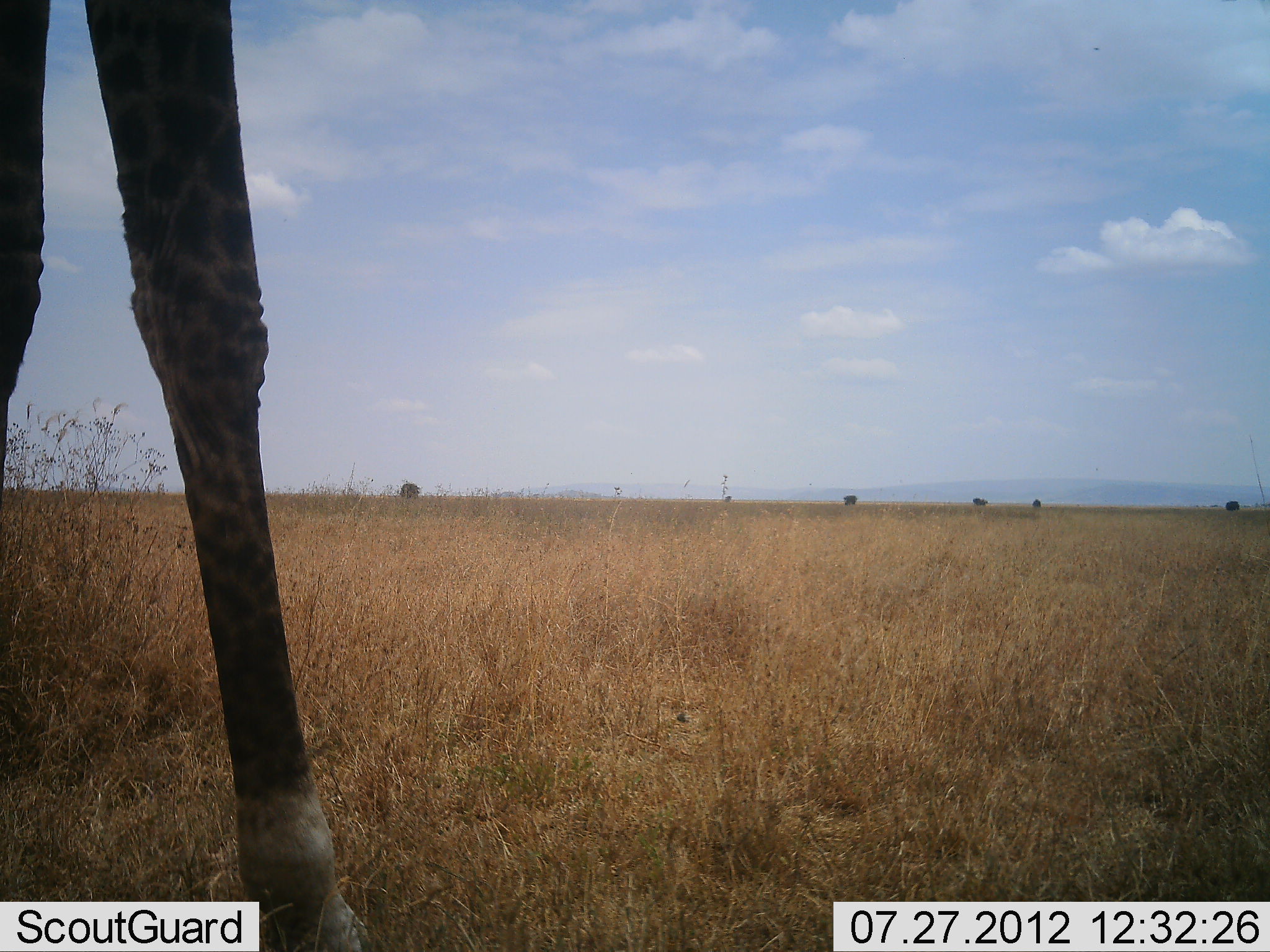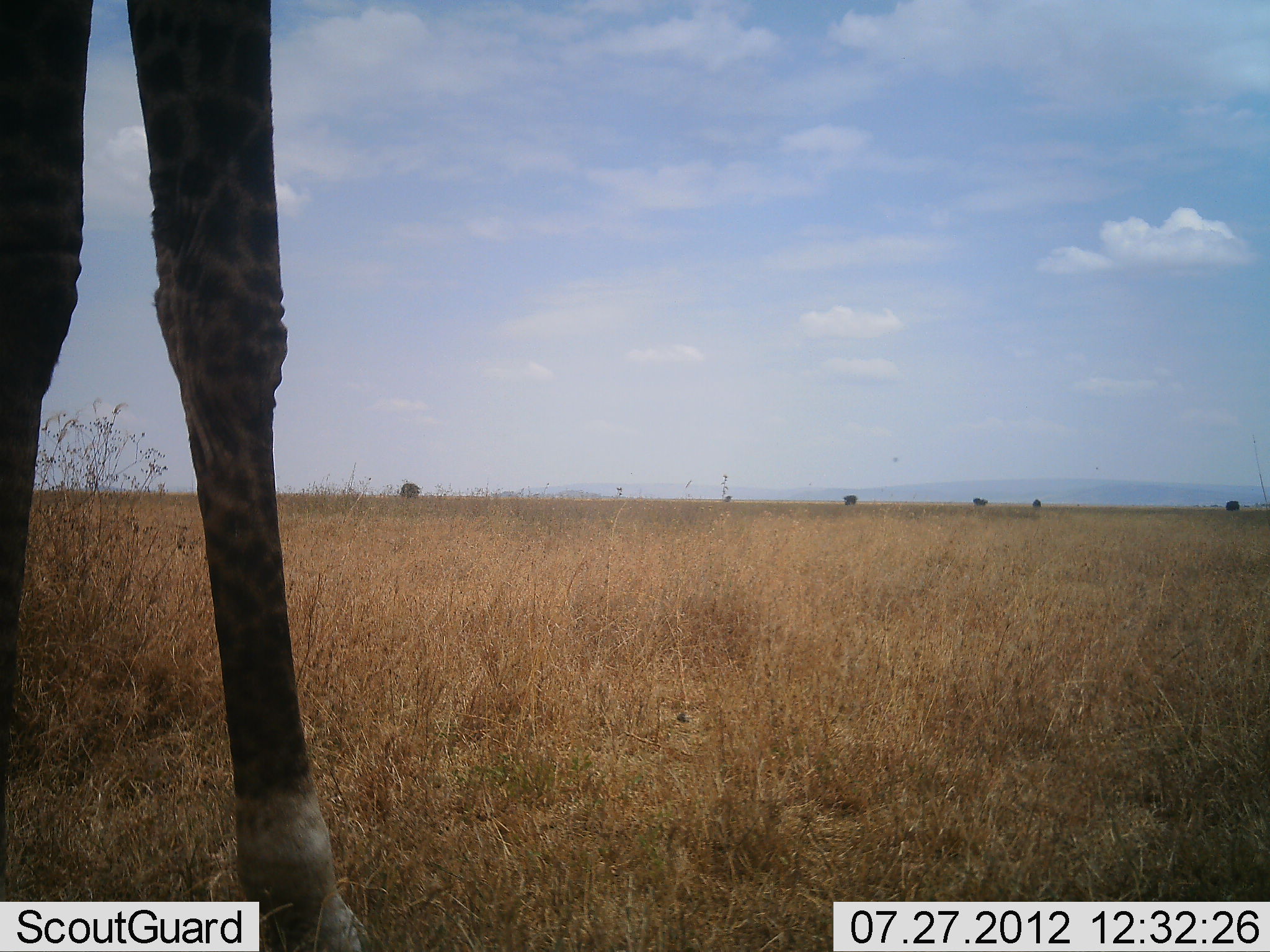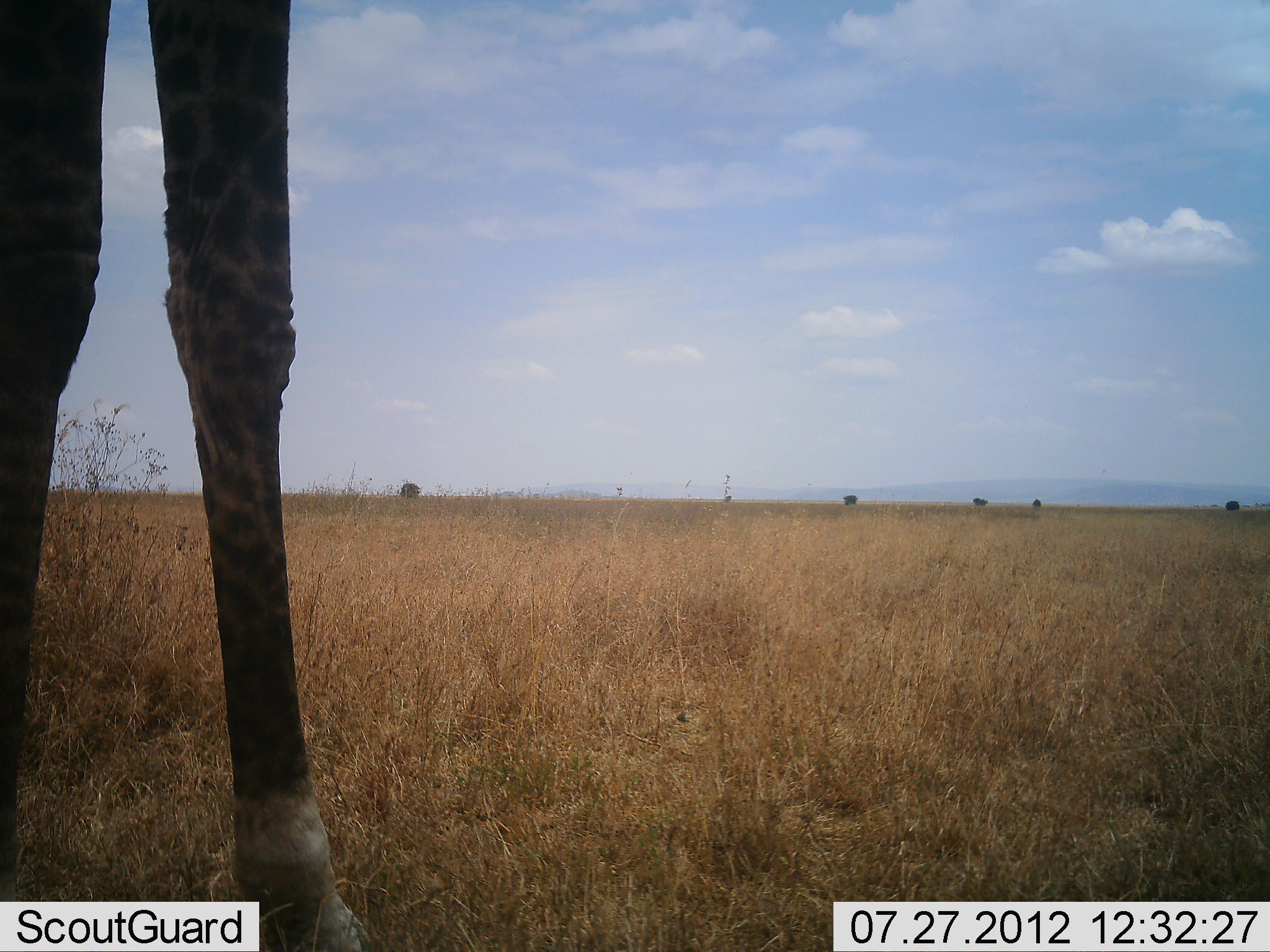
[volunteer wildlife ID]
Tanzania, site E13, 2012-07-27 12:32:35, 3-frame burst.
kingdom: Animalia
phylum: Chordata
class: Mammalia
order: Artiodactyla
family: Giraffidae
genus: Giraffa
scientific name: Giraffa camelopardalis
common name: giraffe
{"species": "giraffe (Giraffa camelopardalis)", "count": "1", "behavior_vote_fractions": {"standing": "80%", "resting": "0%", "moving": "20%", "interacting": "0%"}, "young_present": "0%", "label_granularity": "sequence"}